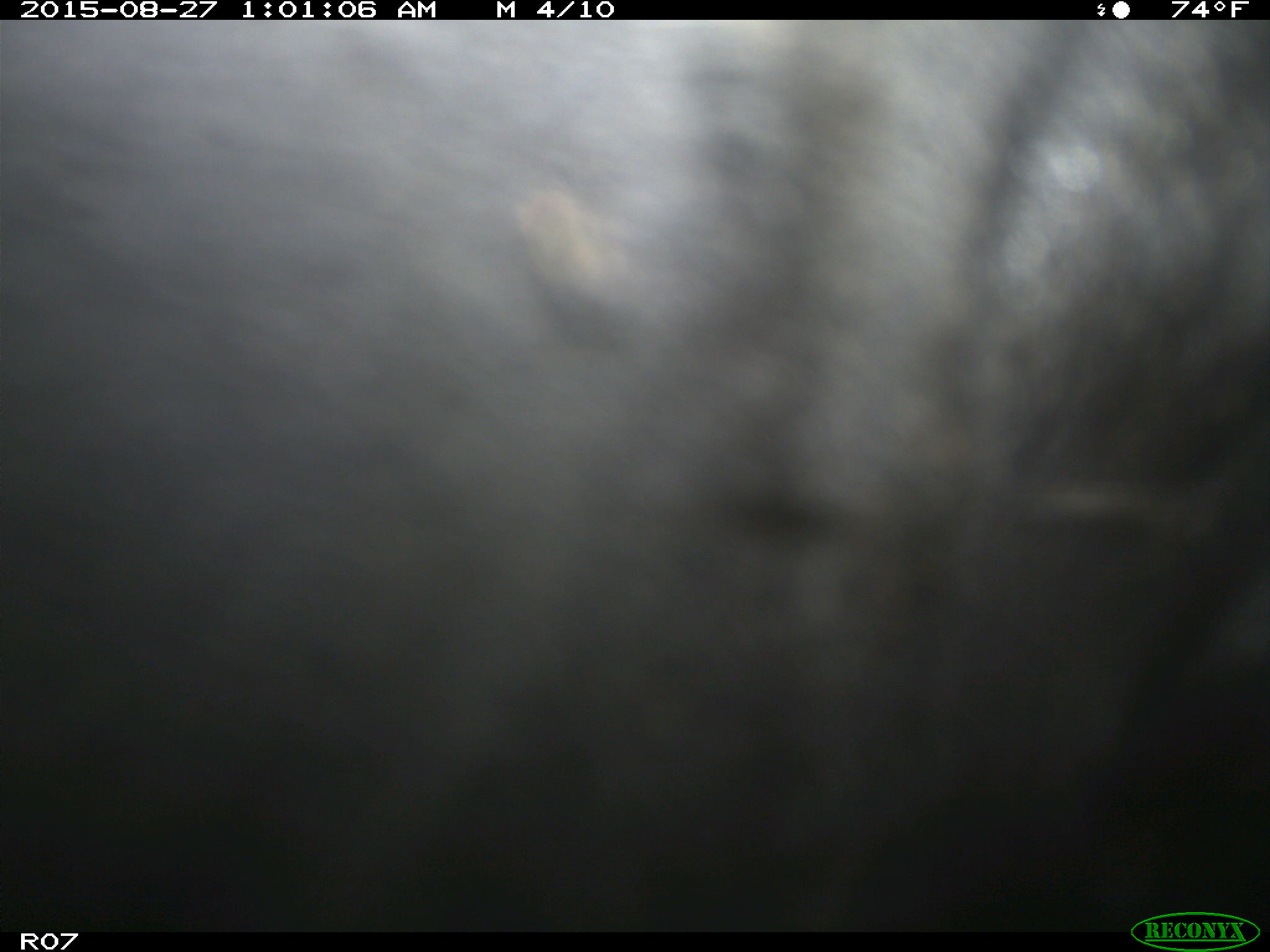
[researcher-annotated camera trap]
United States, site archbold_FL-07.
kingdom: Animalia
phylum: Chordata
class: Mammalia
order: Artiodactyla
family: Bovidae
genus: Bos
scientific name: Bos taurus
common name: domestic cow